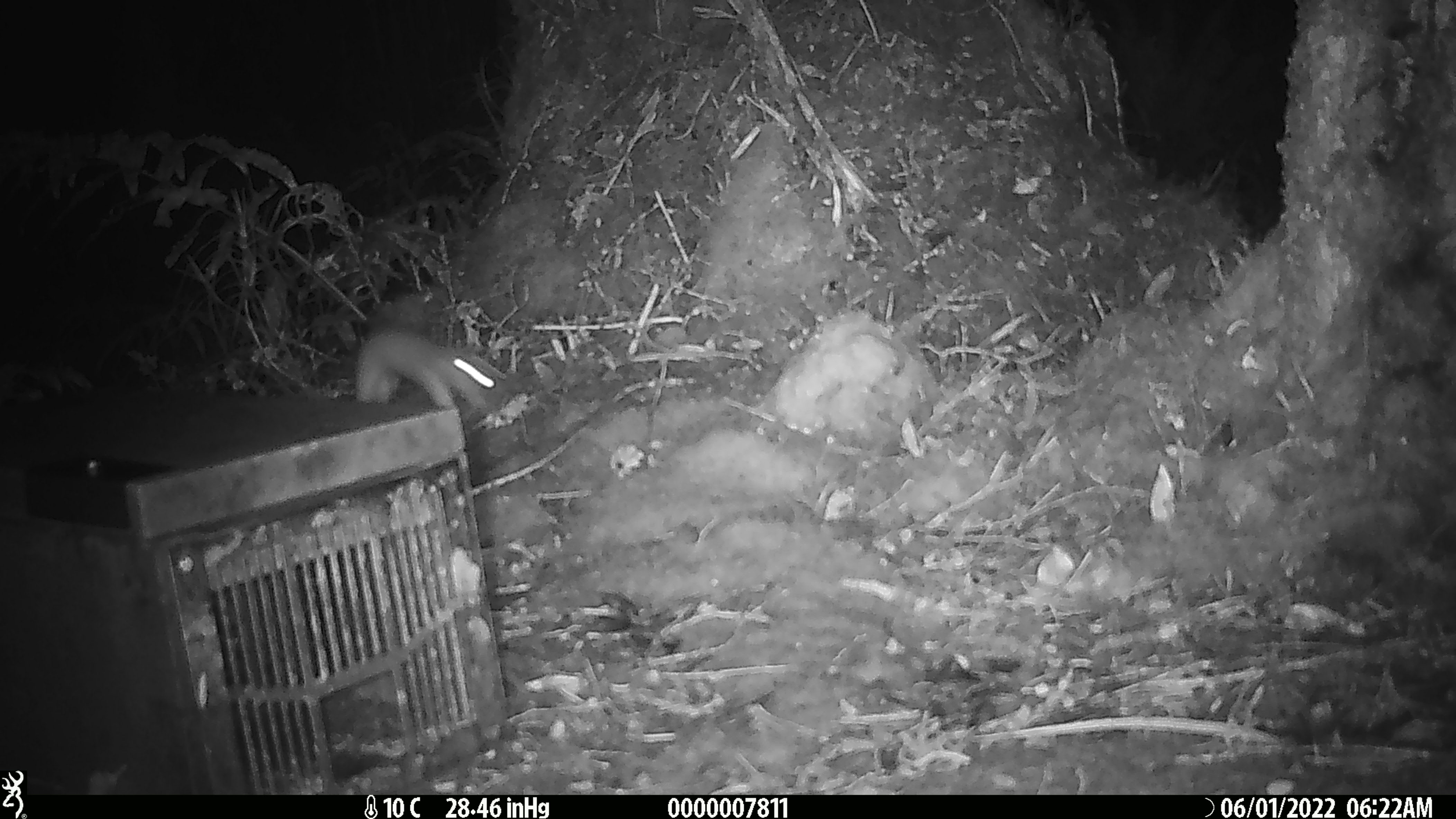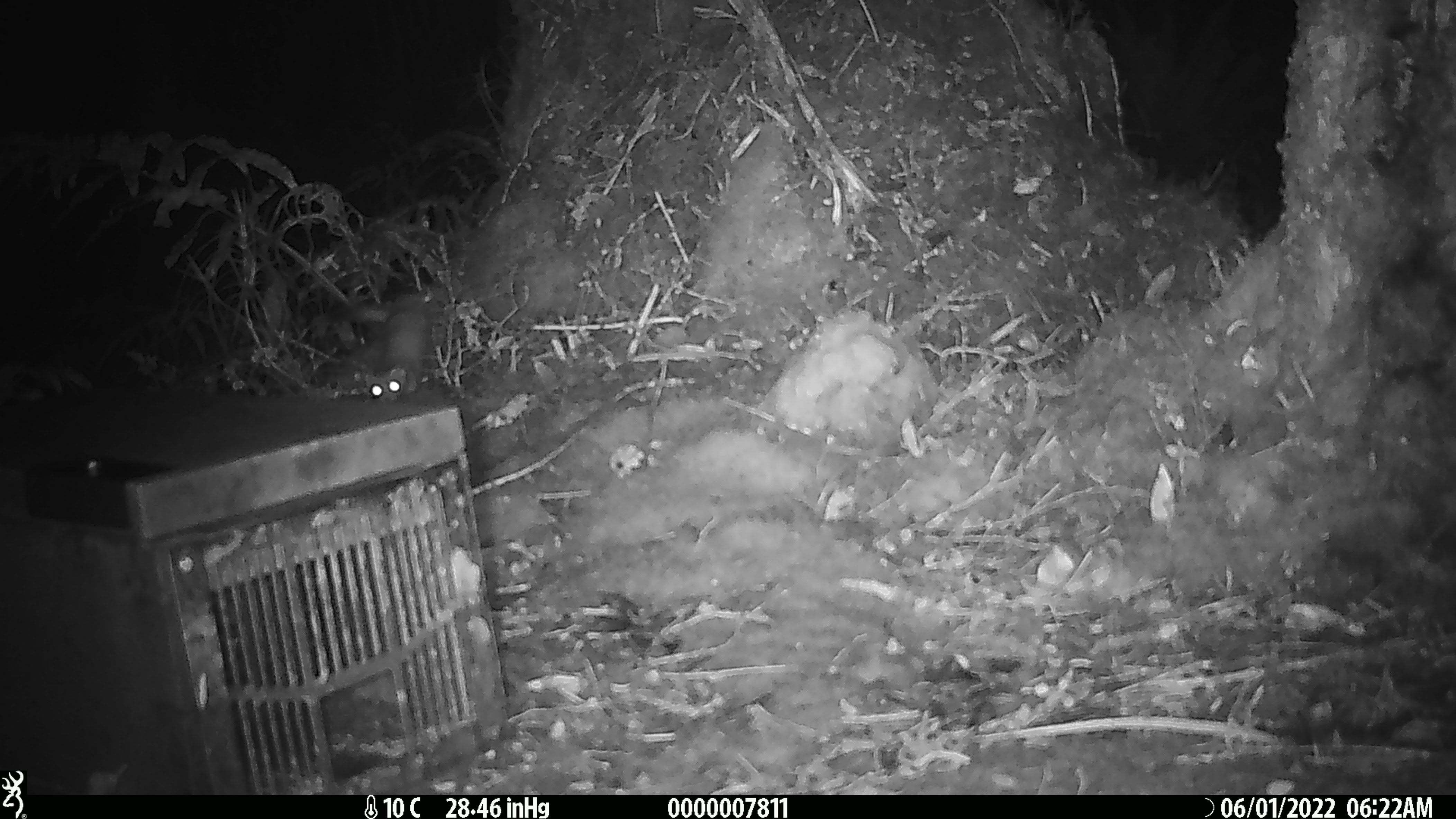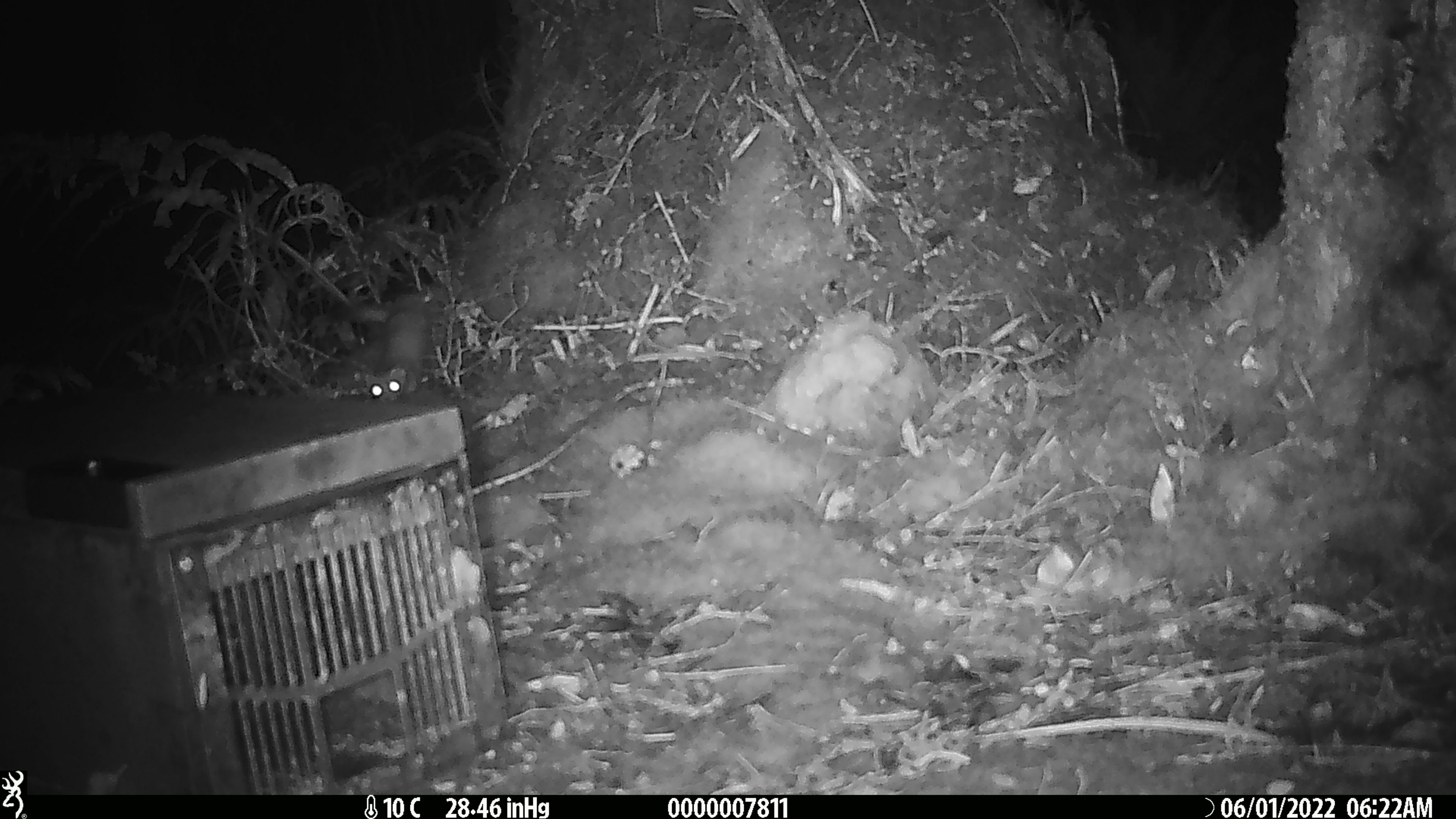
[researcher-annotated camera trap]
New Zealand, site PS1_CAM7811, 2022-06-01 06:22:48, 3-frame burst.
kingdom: Animalia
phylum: Chordata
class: Mammalia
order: Carnivora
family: Mustelidae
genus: Mustela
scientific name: Mustela erminea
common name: stoat